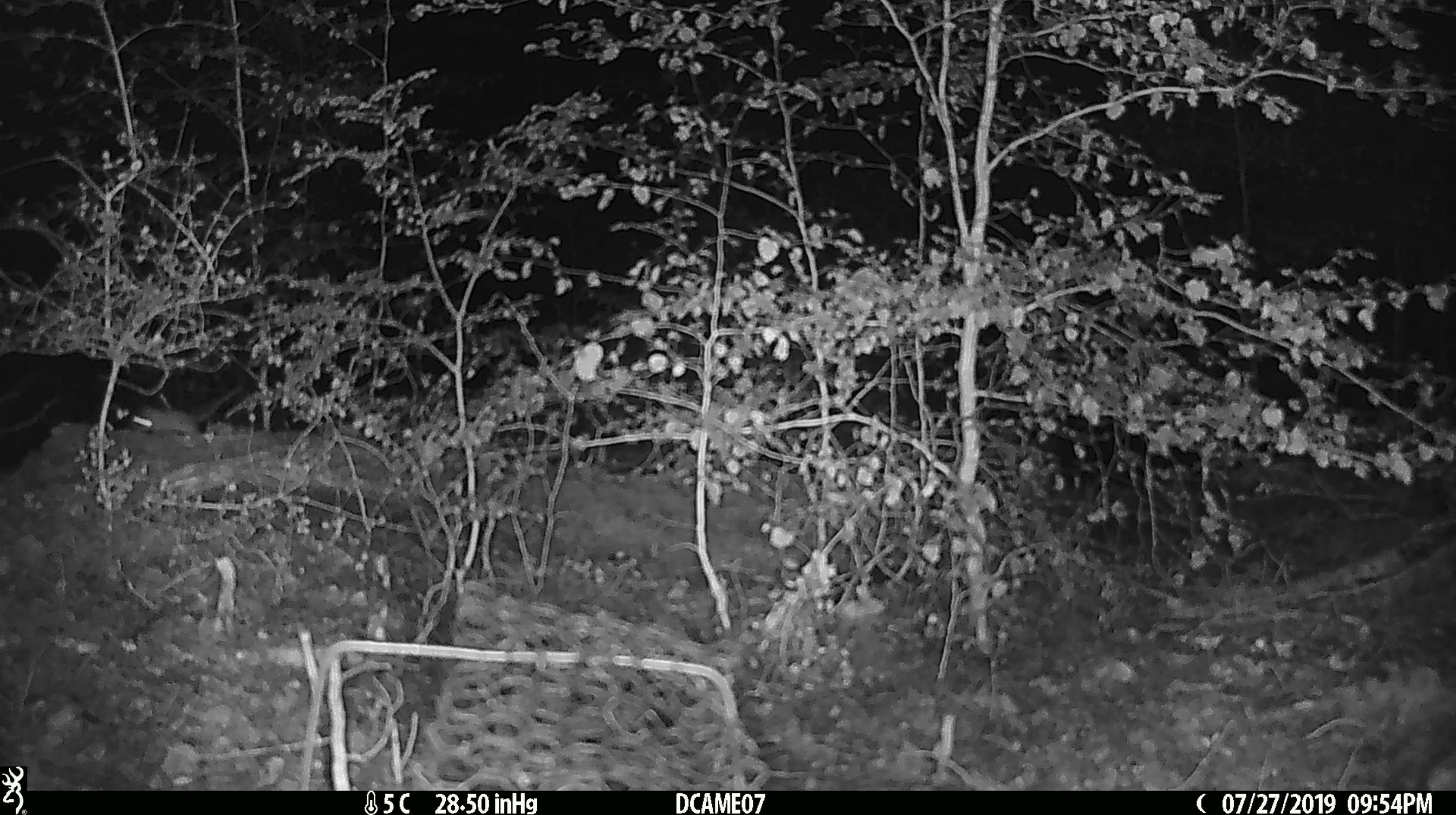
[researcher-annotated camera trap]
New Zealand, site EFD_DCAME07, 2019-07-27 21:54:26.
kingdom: Animalia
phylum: Chordata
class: Mammalia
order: Rodentia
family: Muridae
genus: Mus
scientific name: Mus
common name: mouse